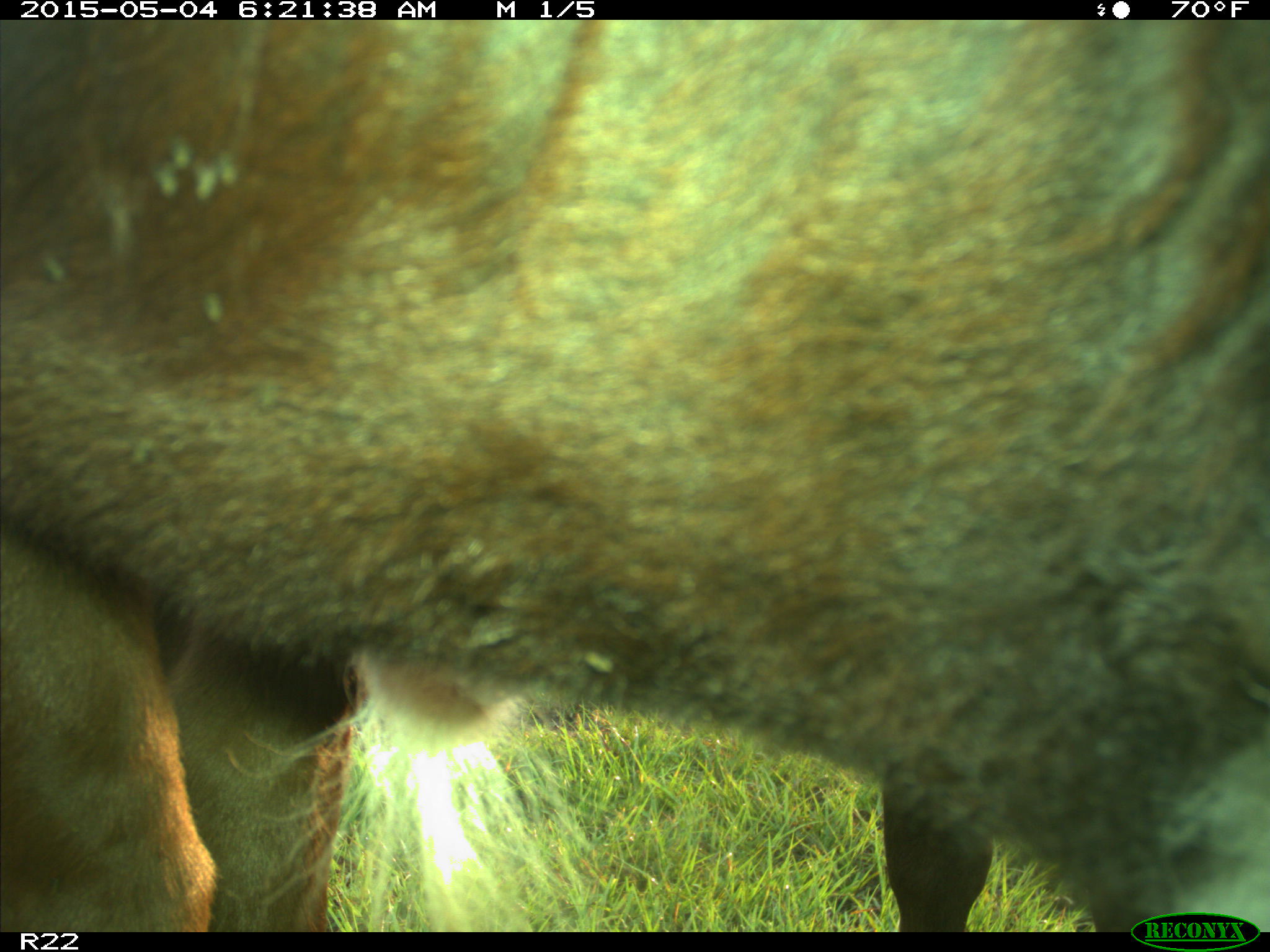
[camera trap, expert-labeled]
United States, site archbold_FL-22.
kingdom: Animalia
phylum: Chordata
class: Mammalia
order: Artiodactyla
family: Bovidae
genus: Bos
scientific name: Bos taurus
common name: domestic cow